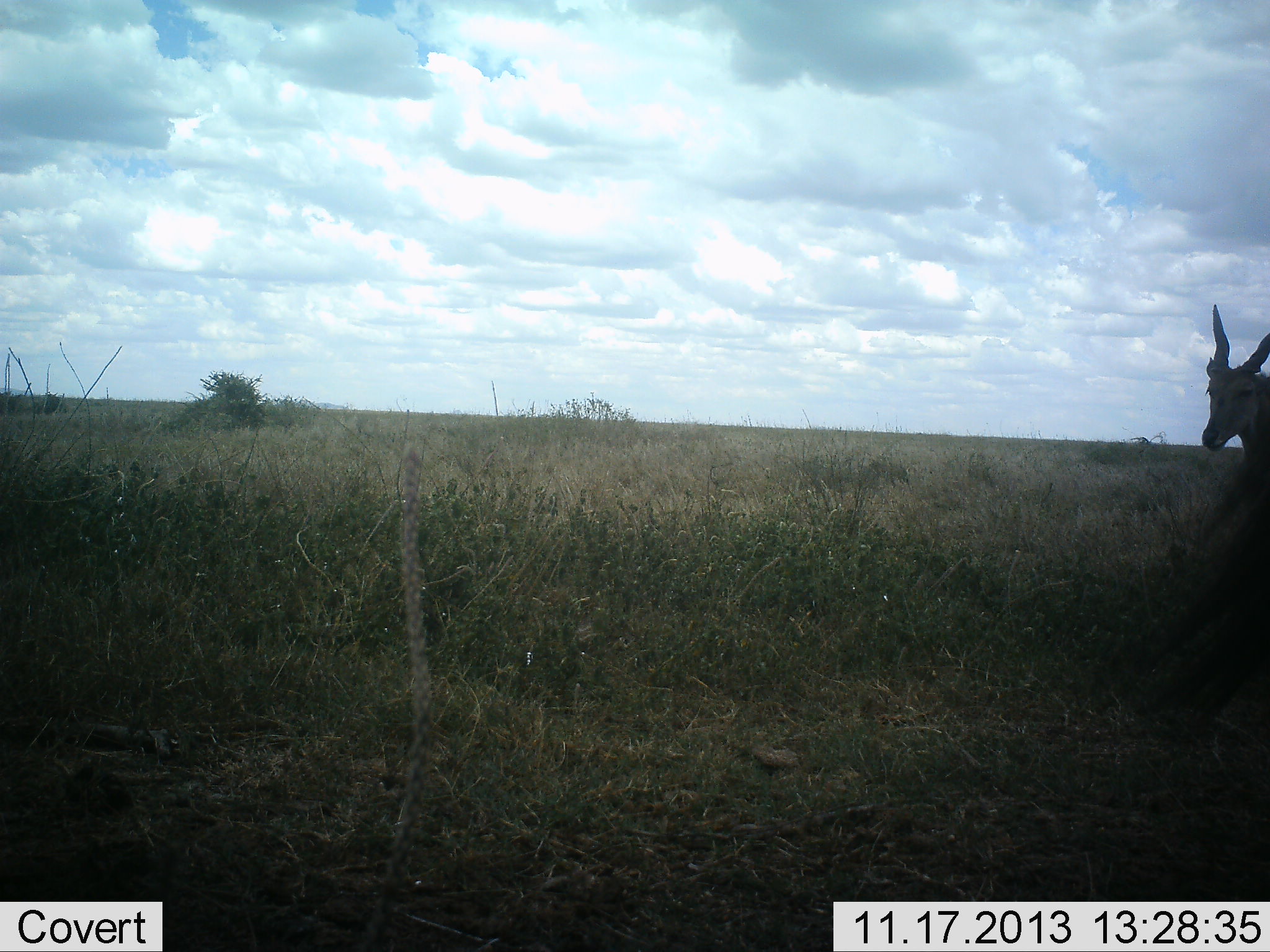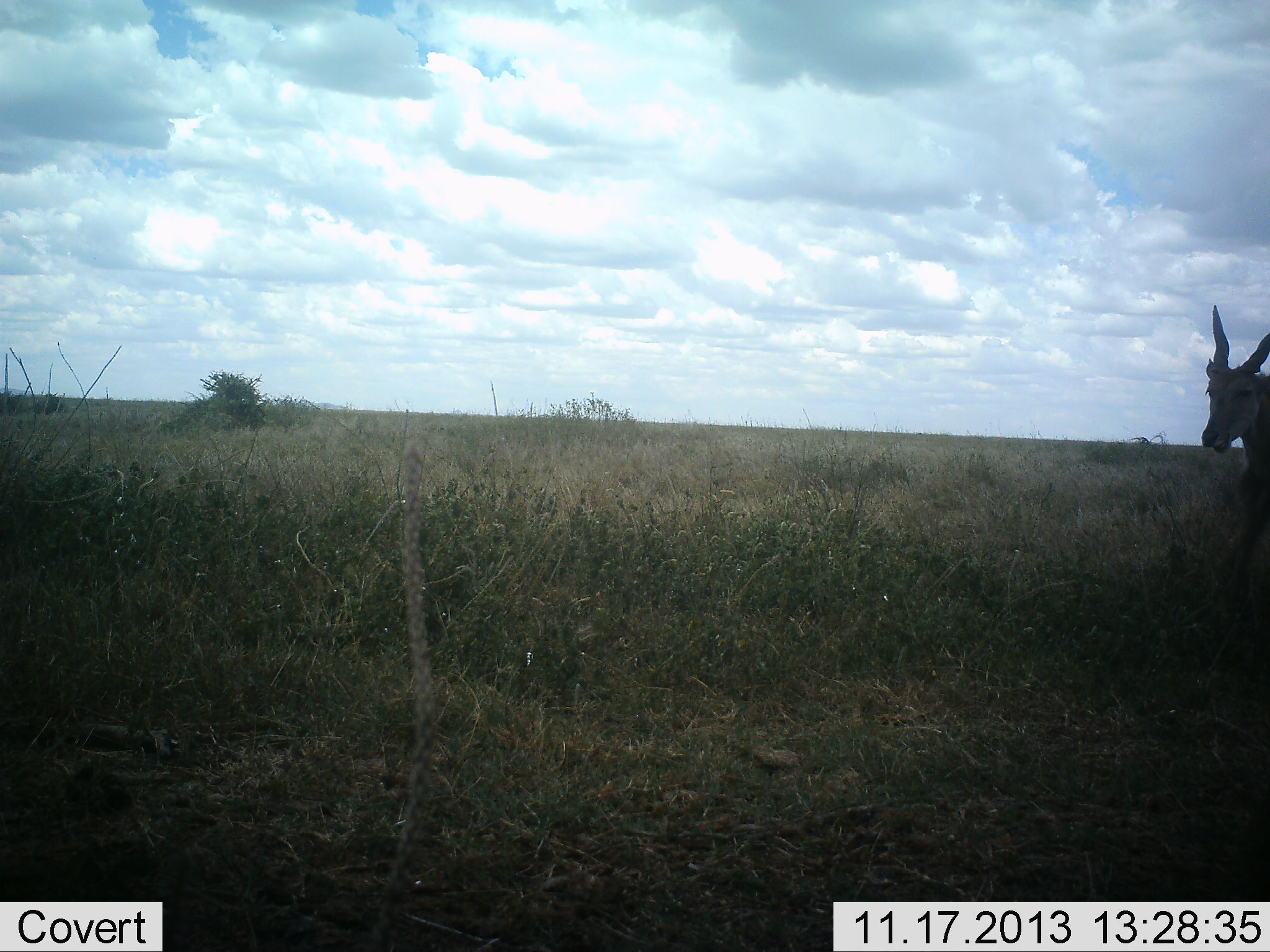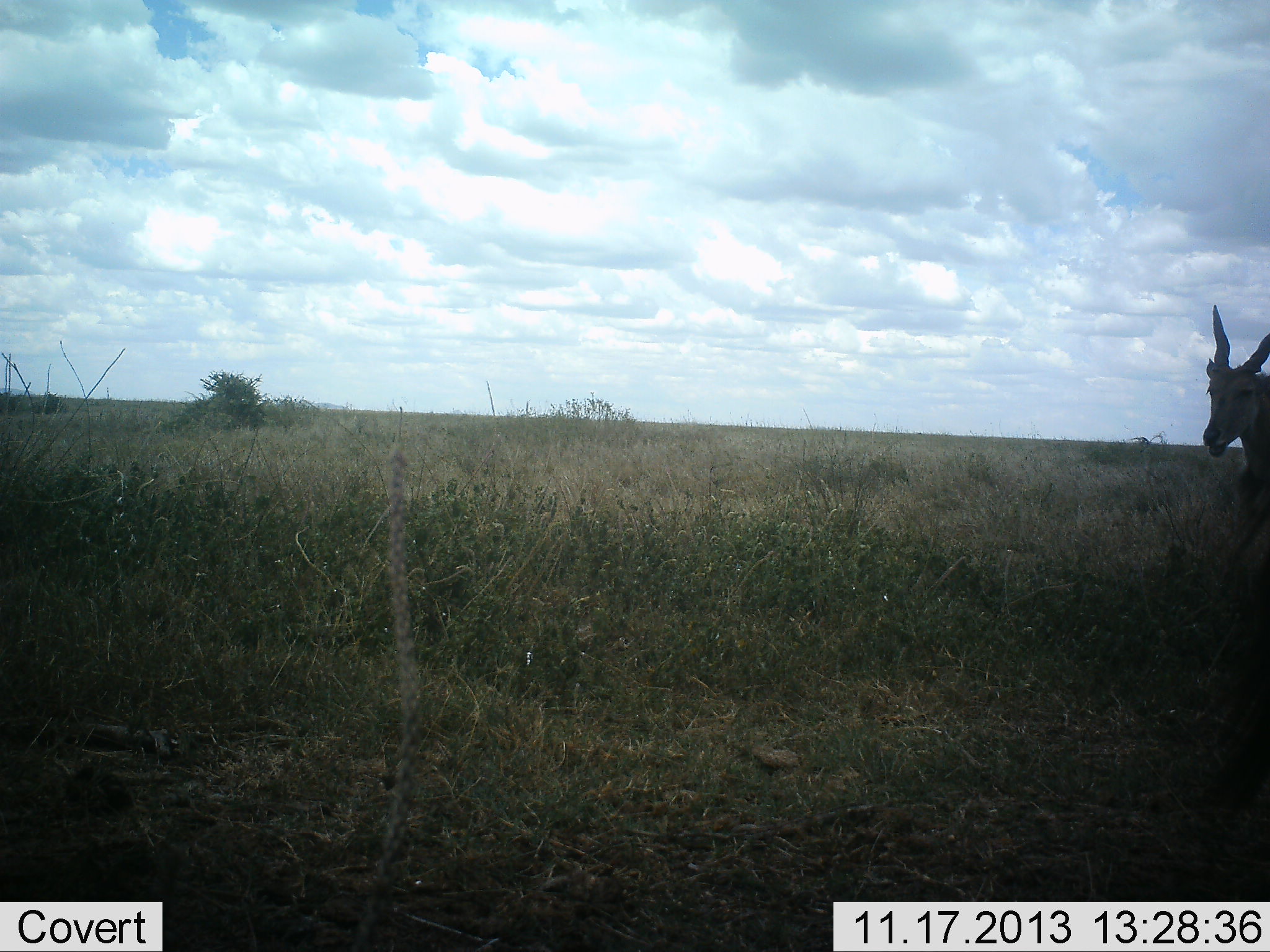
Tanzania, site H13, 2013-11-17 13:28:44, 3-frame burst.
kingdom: Animalia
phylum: Chordata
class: Mammalia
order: Artiodactyla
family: Bovidae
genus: Tragelaphus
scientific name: Tragelaphus oryx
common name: eland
Eland (Tragelaphus oryx), count 1. Behavior (volunteer vote fractions): standing 50%, resting 0%, moving 0%, interacting 0%. Young present (vote fraction): 0%. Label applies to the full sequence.